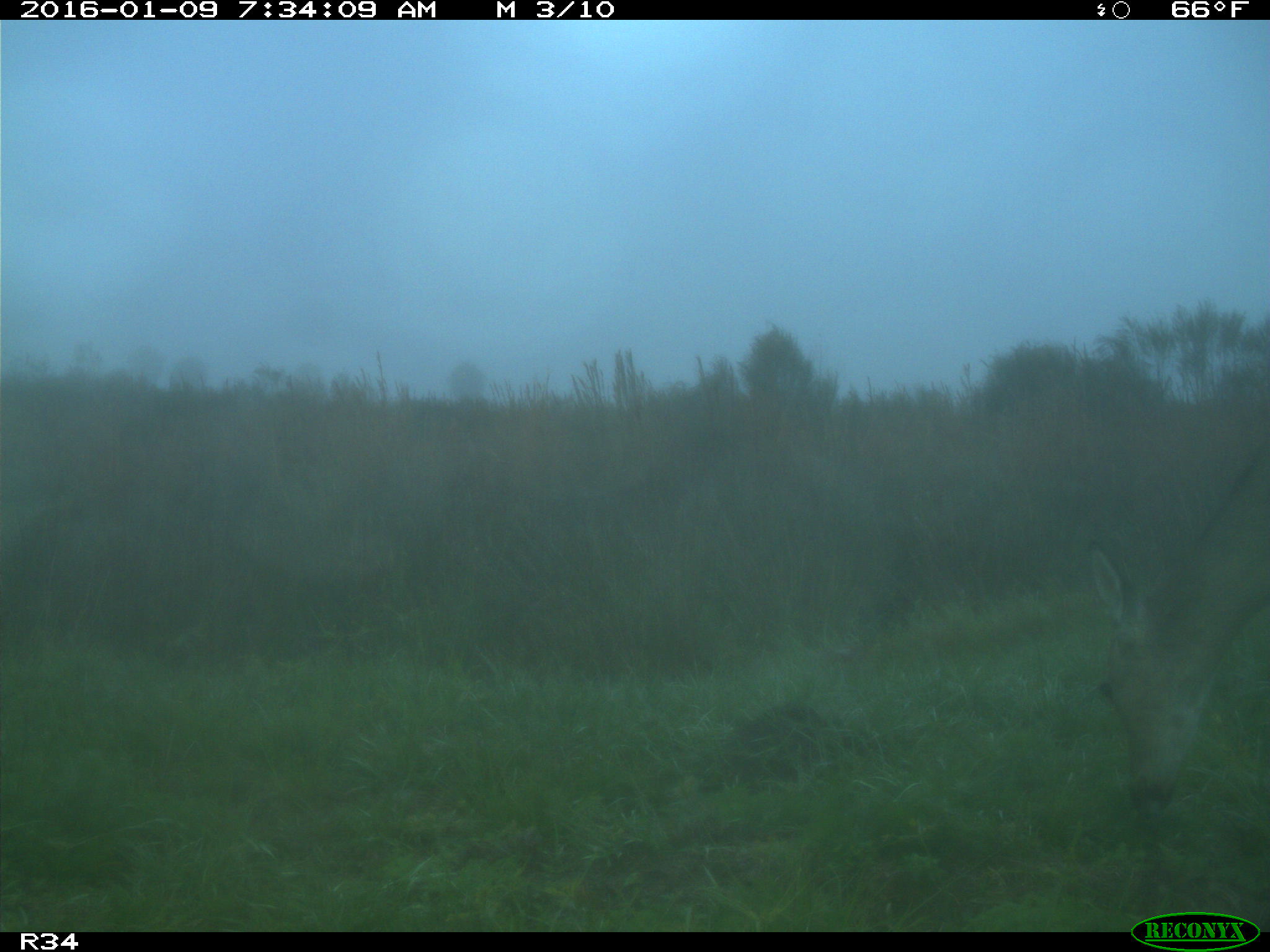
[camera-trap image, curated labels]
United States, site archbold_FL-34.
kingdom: Animalia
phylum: Chordata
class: Mammalia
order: Artiodactyla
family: Cervidae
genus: Odocoileus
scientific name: Odocoileus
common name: deer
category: unidentified deer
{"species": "unidentified deer (deer) (Odocoileus)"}